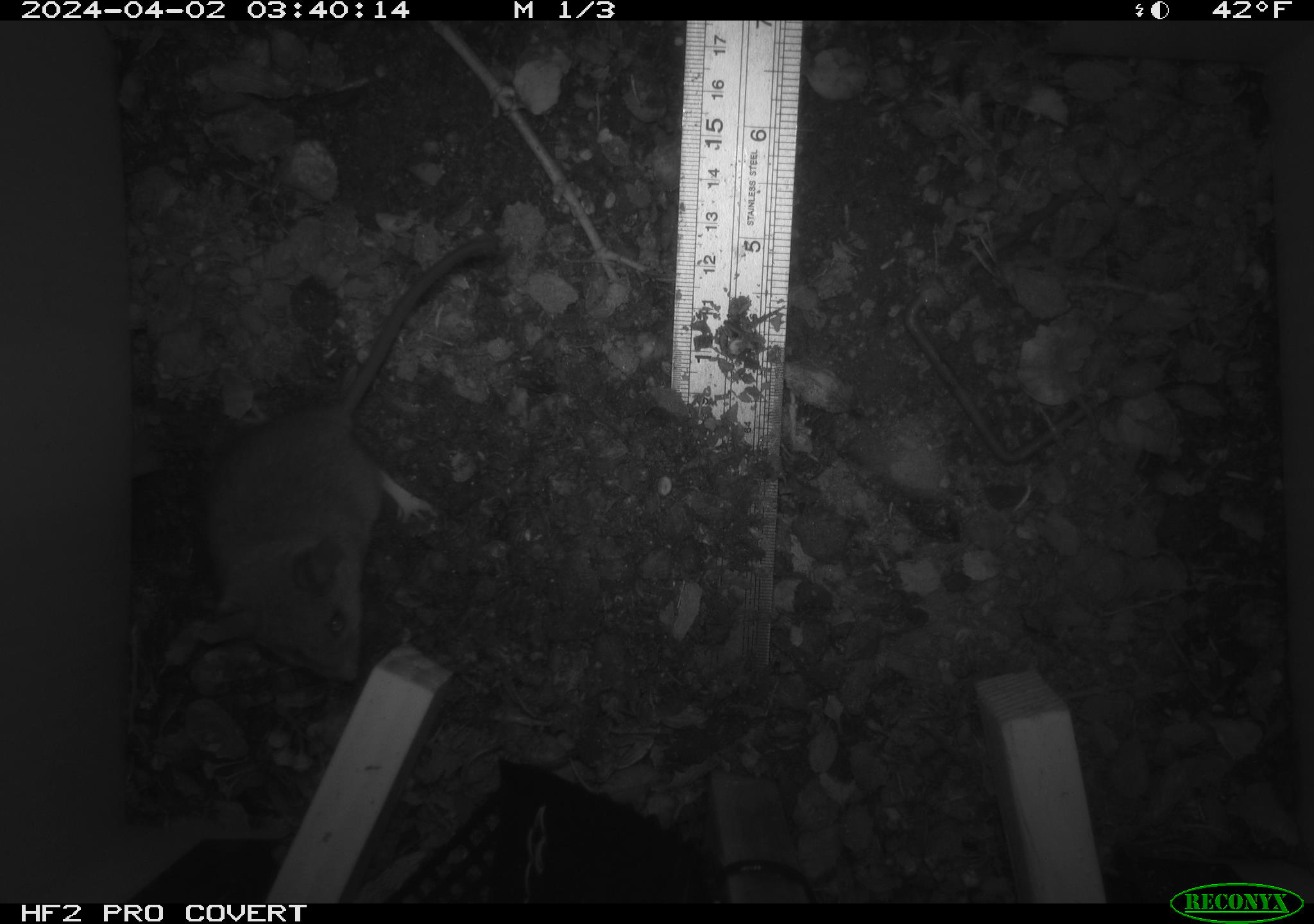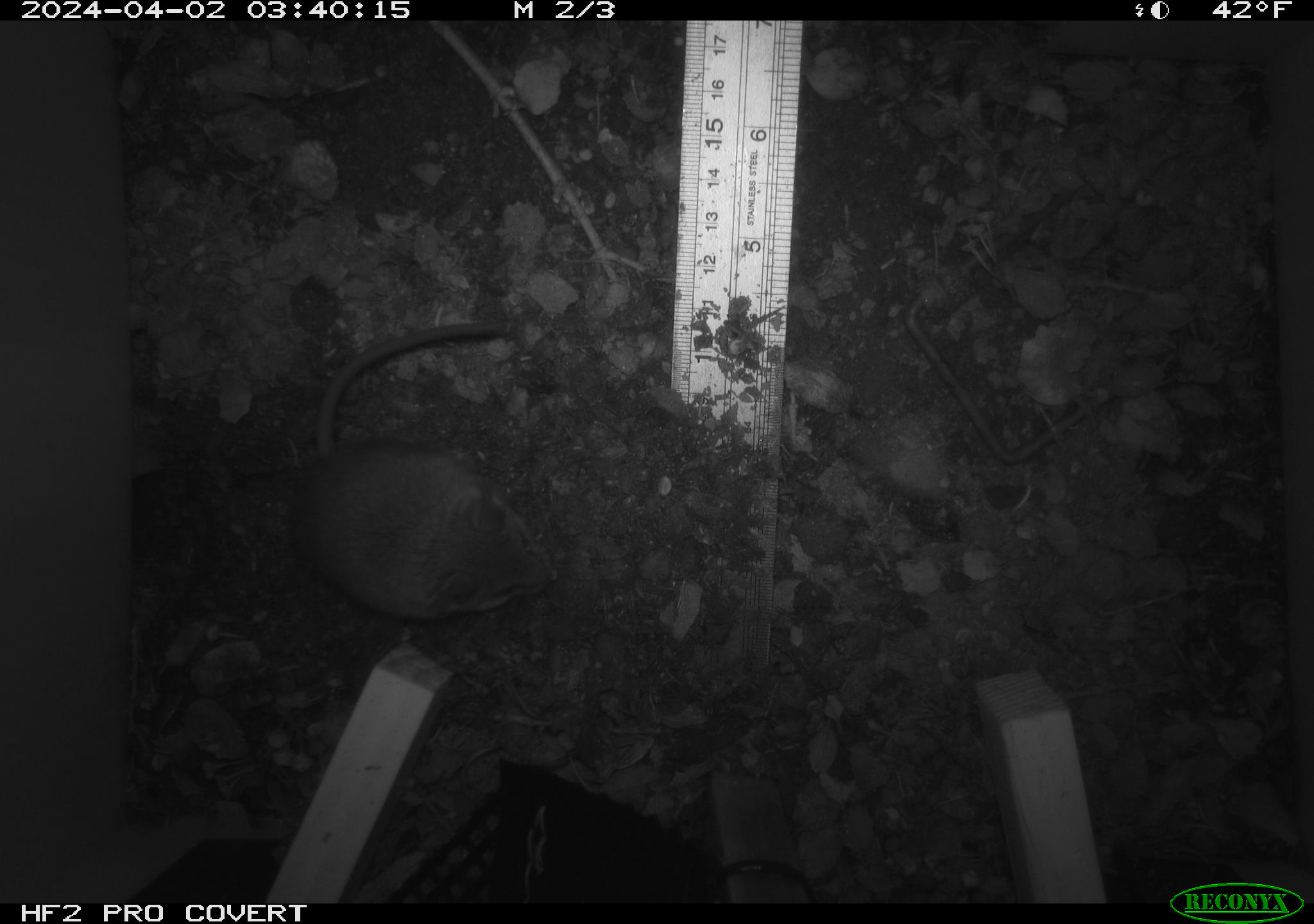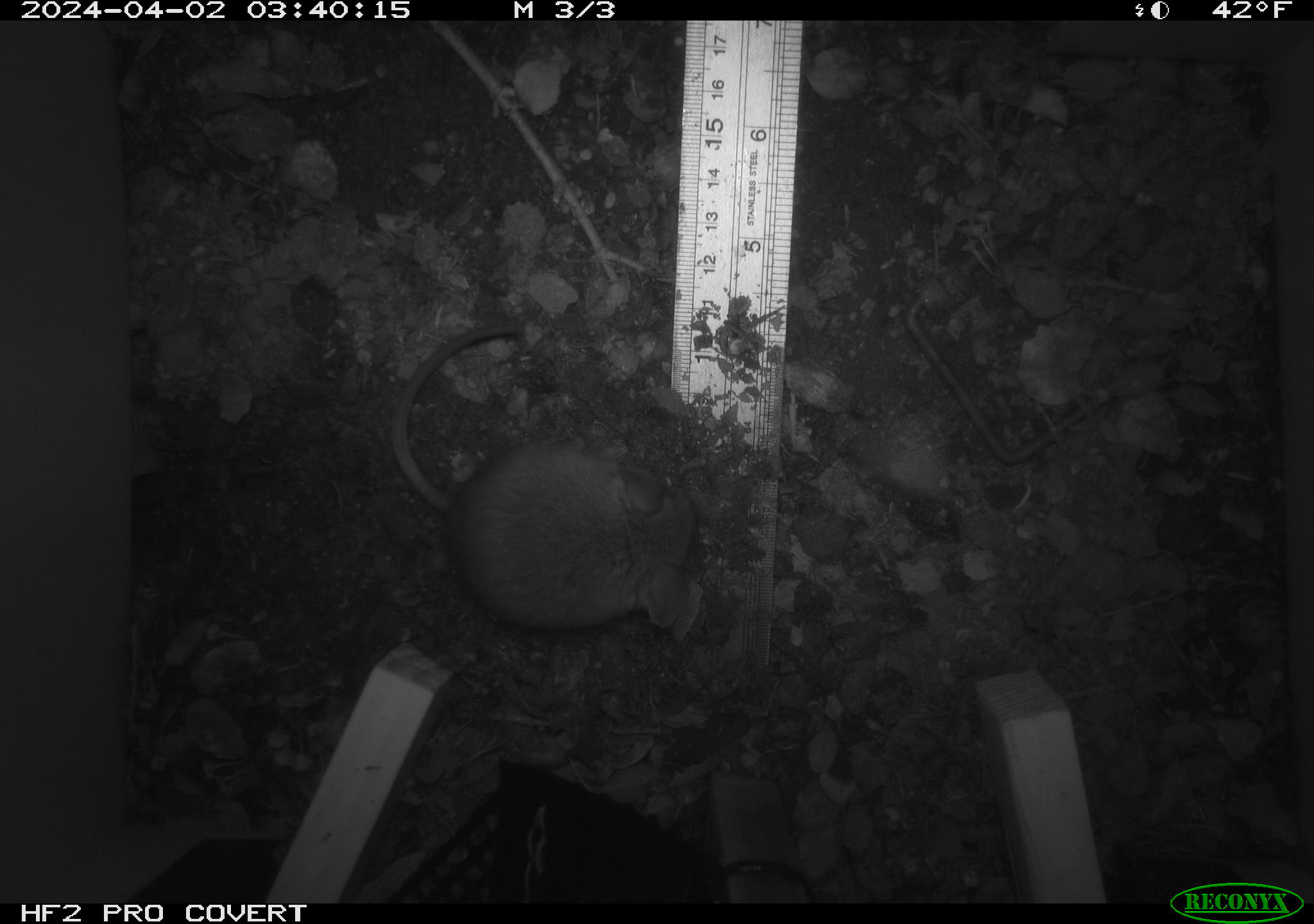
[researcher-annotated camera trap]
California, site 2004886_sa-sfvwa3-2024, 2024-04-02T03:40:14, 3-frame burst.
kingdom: Animalia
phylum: Chordata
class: Mammalia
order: Rodentia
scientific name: Rodentia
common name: mouse species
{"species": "mouse species (Rodentia)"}